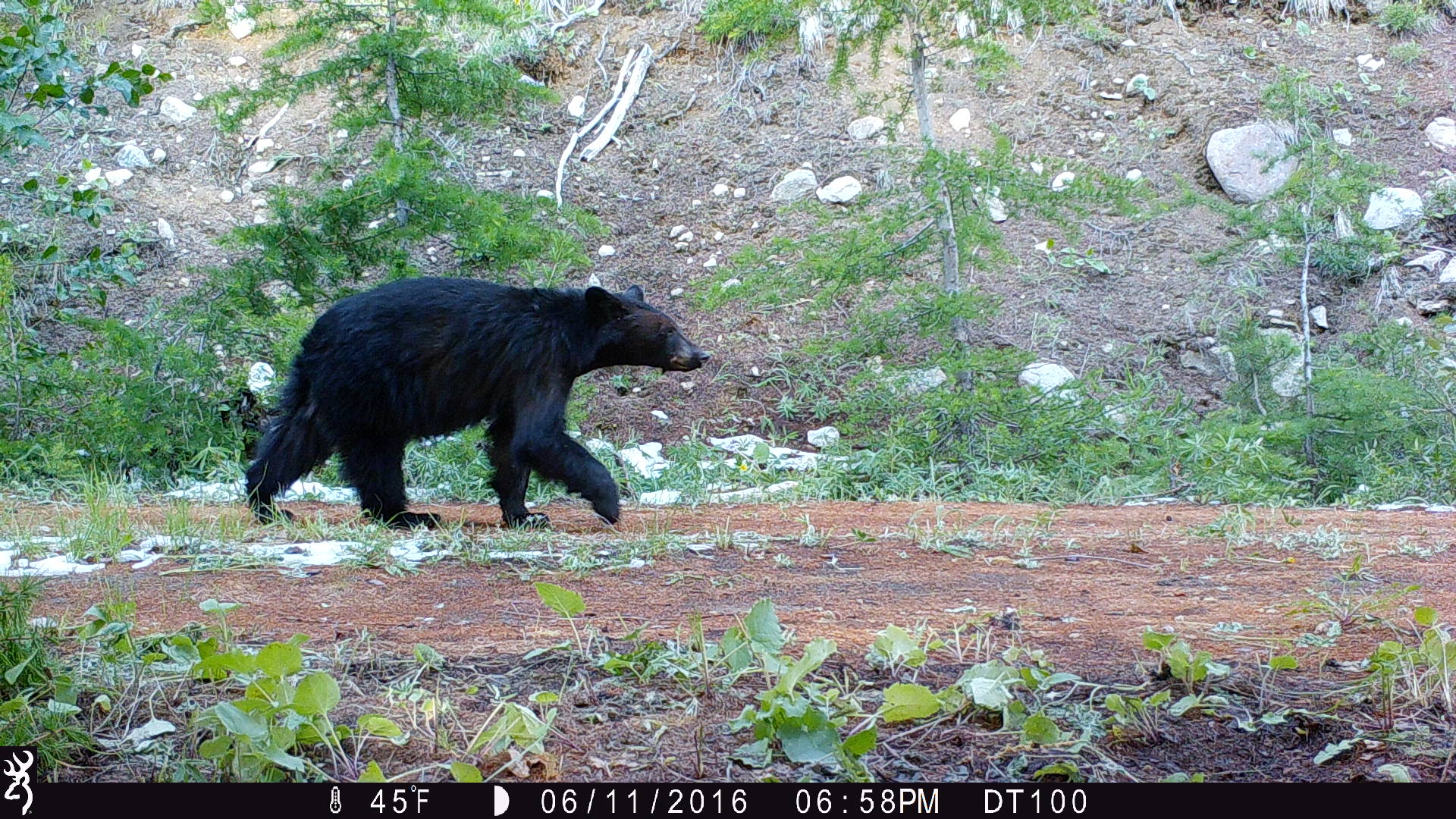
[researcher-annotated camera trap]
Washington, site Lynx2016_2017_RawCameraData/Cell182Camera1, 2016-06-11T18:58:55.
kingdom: Animalia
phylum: Chordata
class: Mammalia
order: Carnivora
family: Ursidae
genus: Ursus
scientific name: Ursus americanus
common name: american black bear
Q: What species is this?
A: Ursus americanus (american black bear).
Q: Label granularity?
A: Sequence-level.